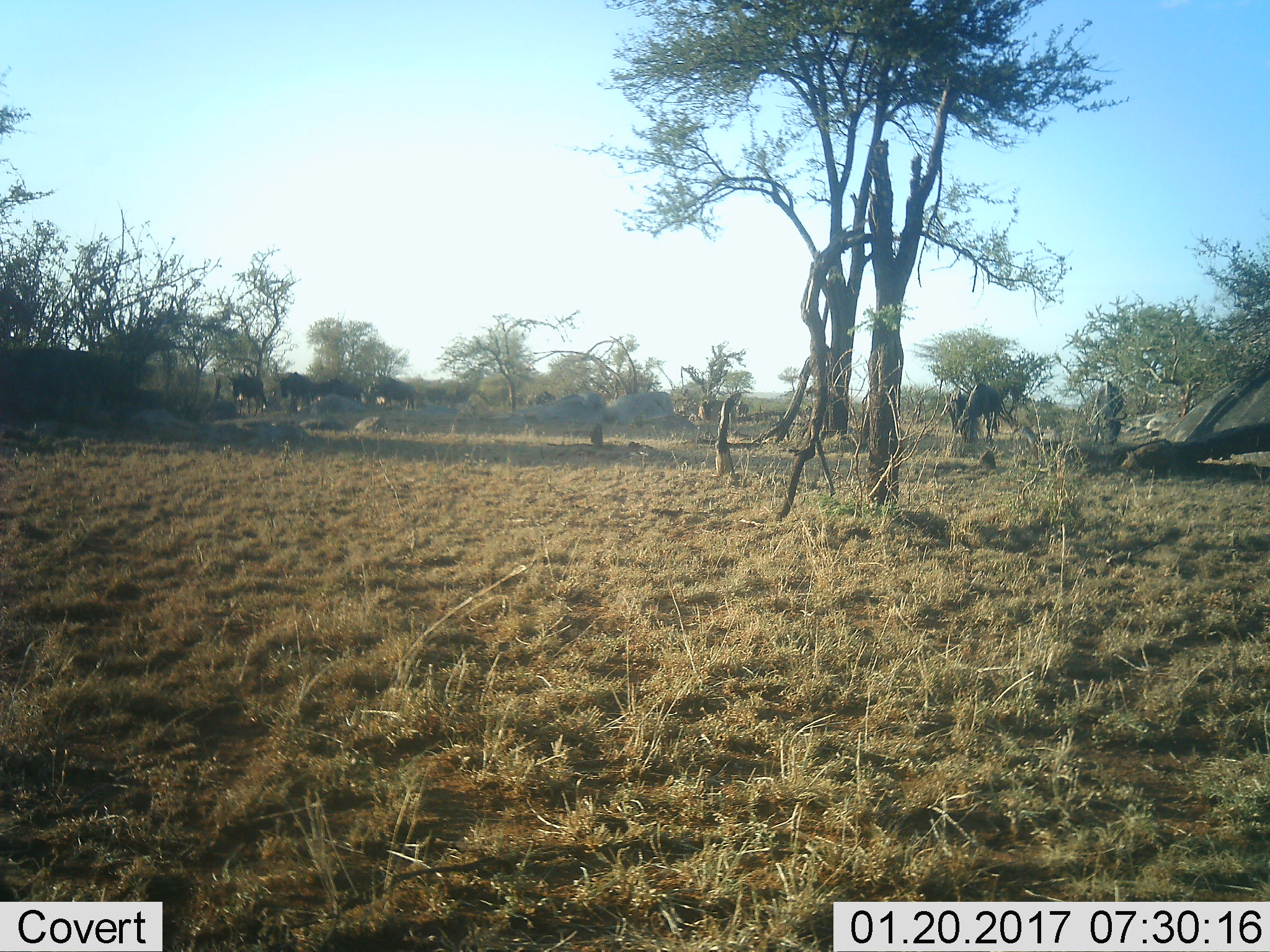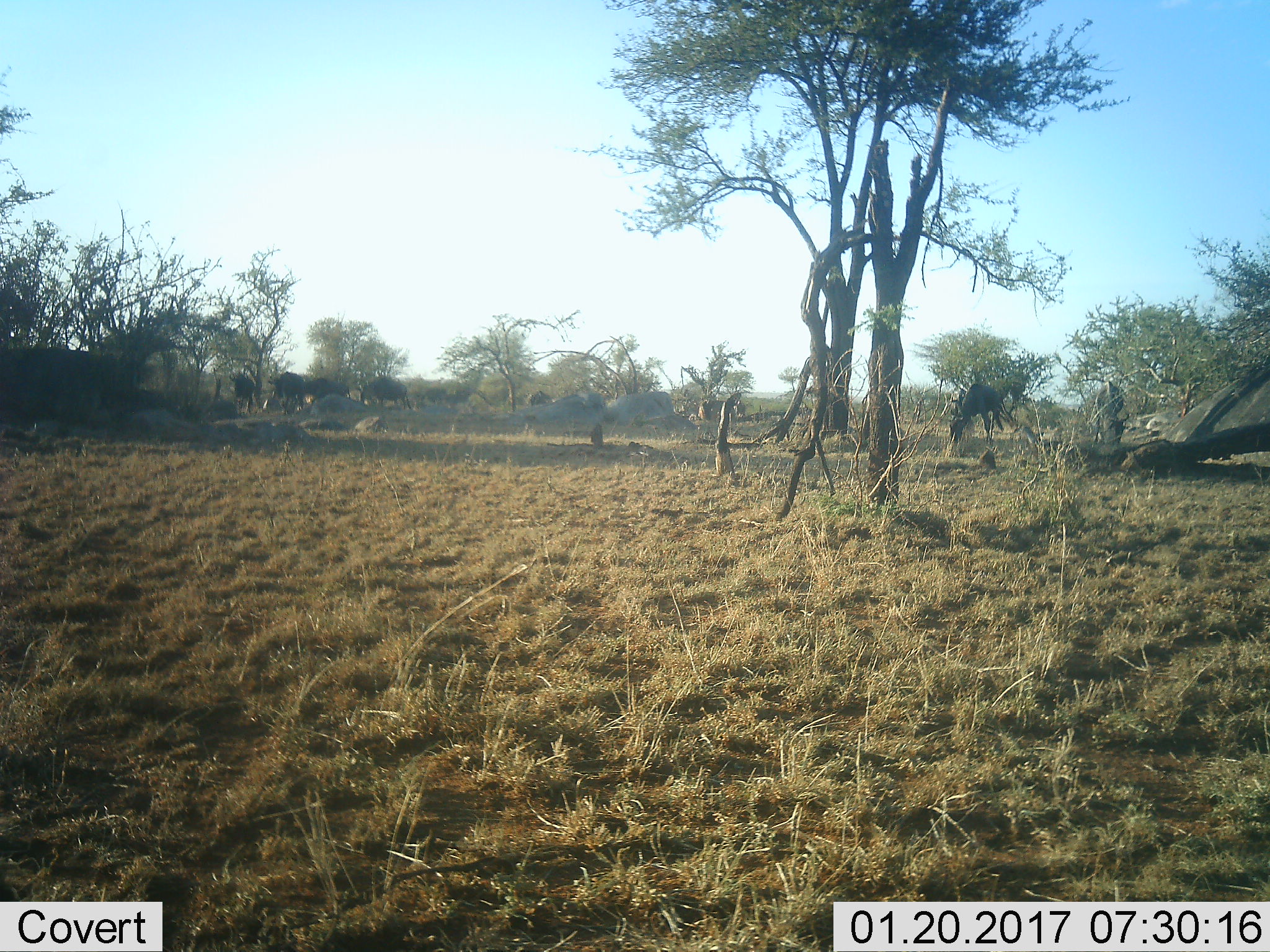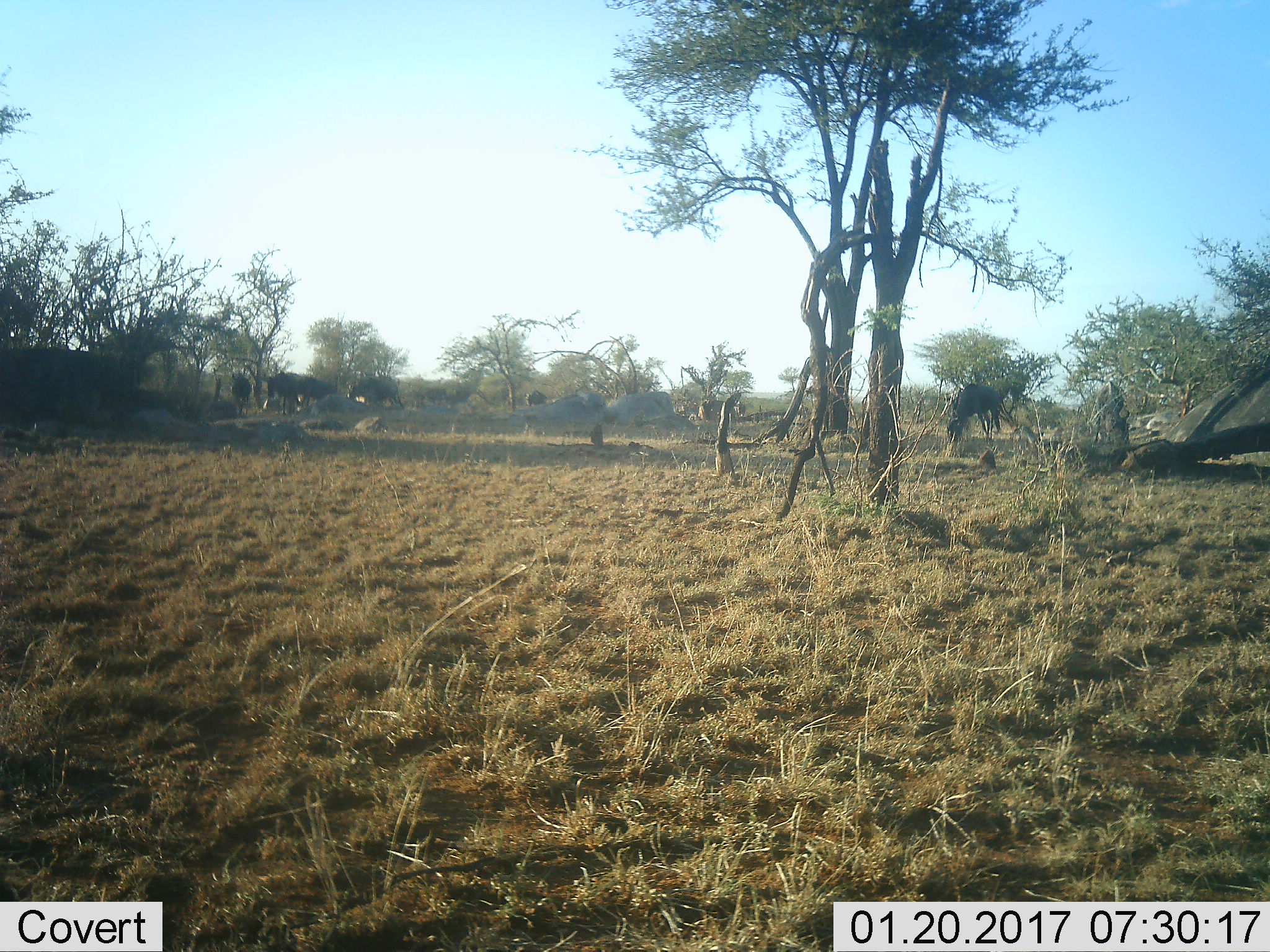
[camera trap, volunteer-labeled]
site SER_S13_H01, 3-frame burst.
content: unidentified animal